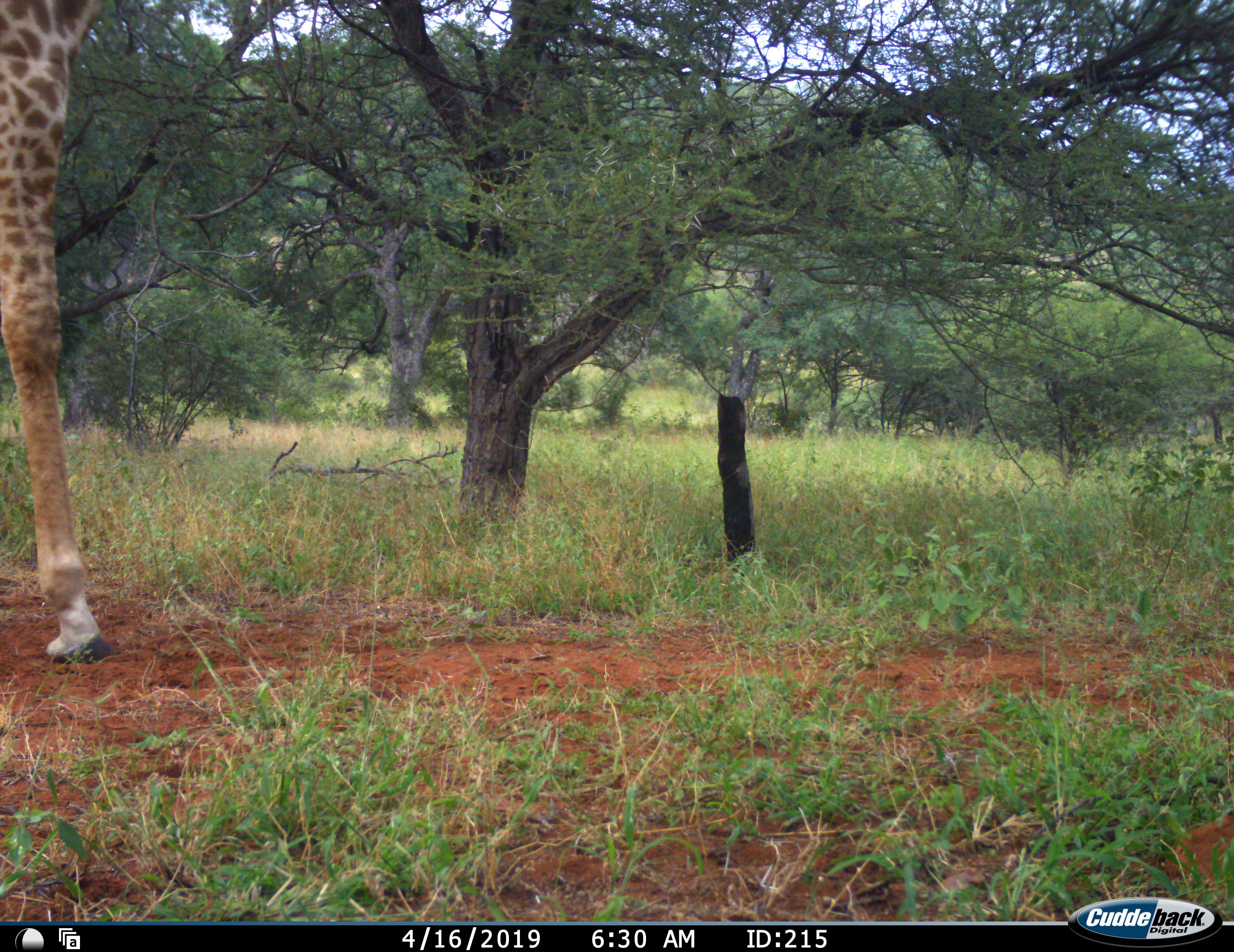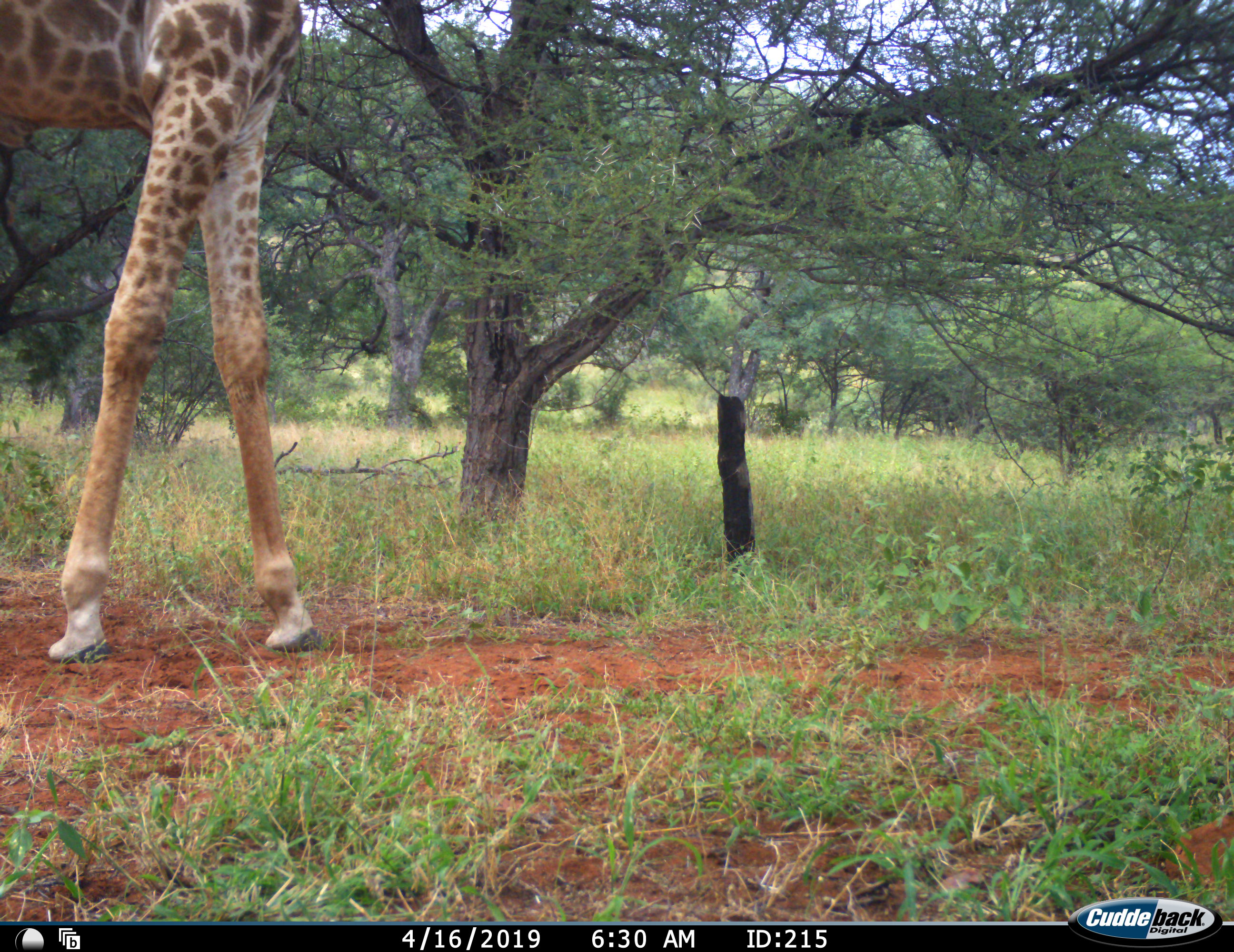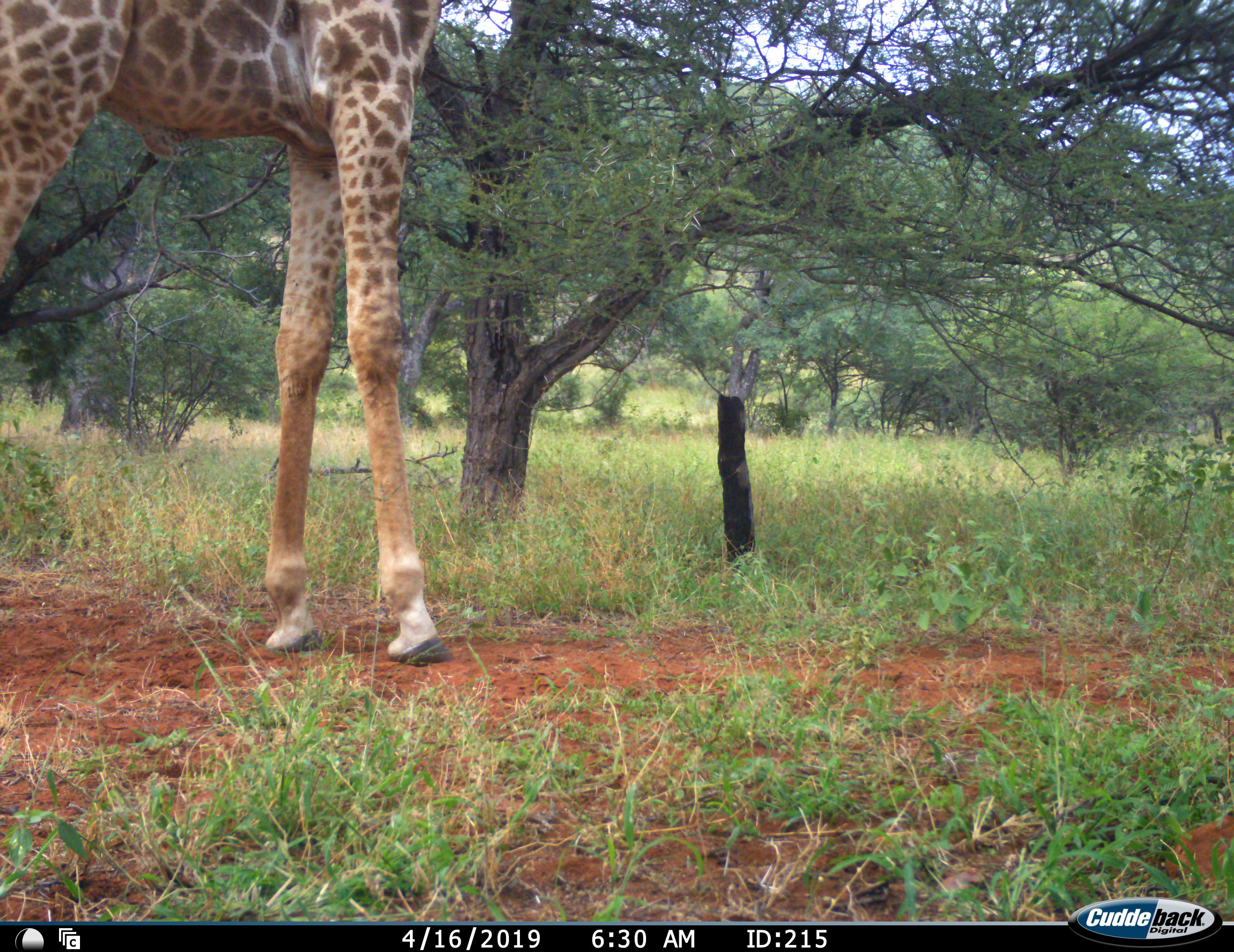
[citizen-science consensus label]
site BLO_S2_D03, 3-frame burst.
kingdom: Animalia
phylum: Chordata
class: Mammalia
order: Artiodactyla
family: Giraffidae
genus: Giraffa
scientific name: Giraffa camelopardalis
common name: giraffe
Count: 1.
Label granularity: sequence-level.